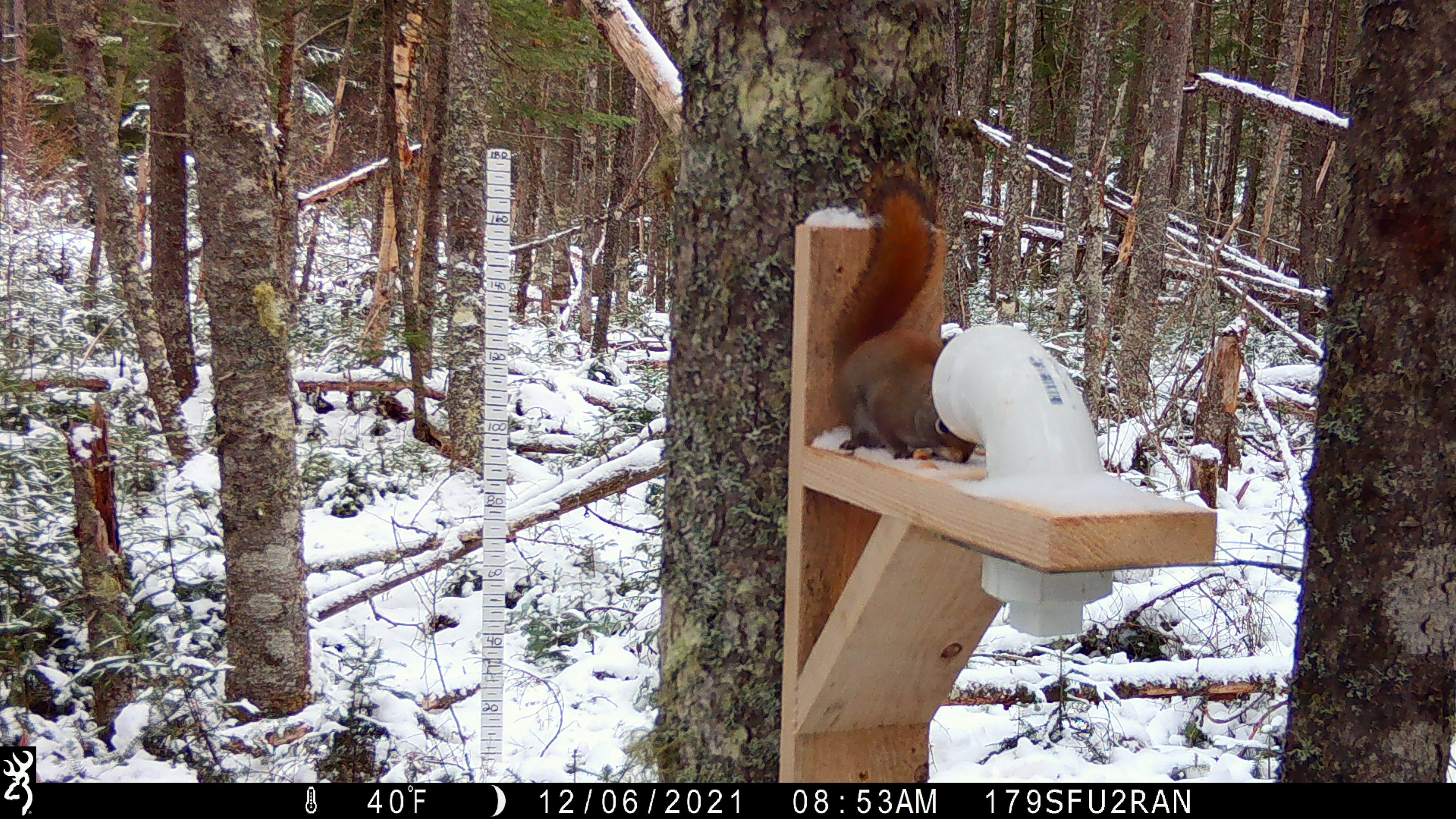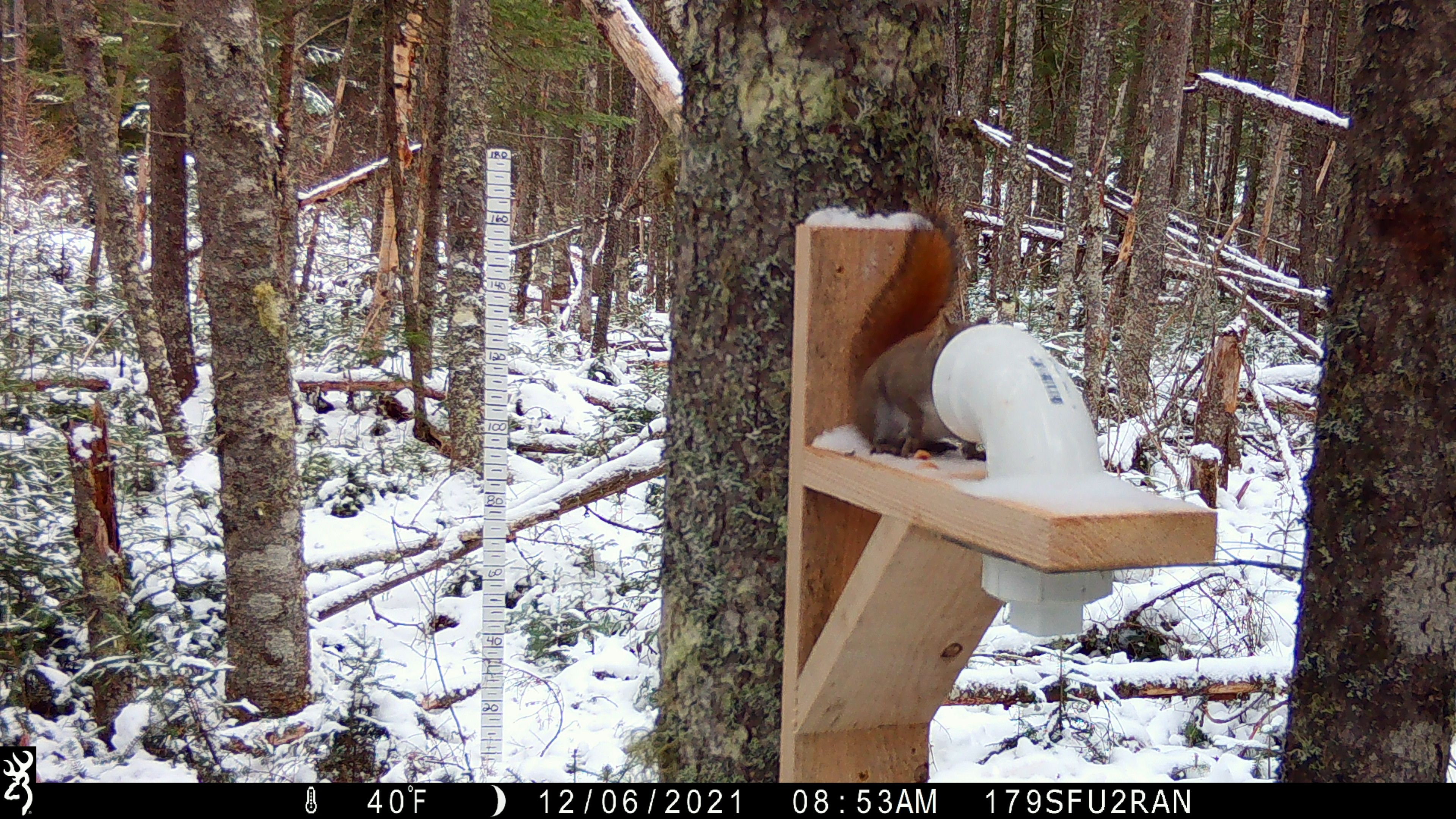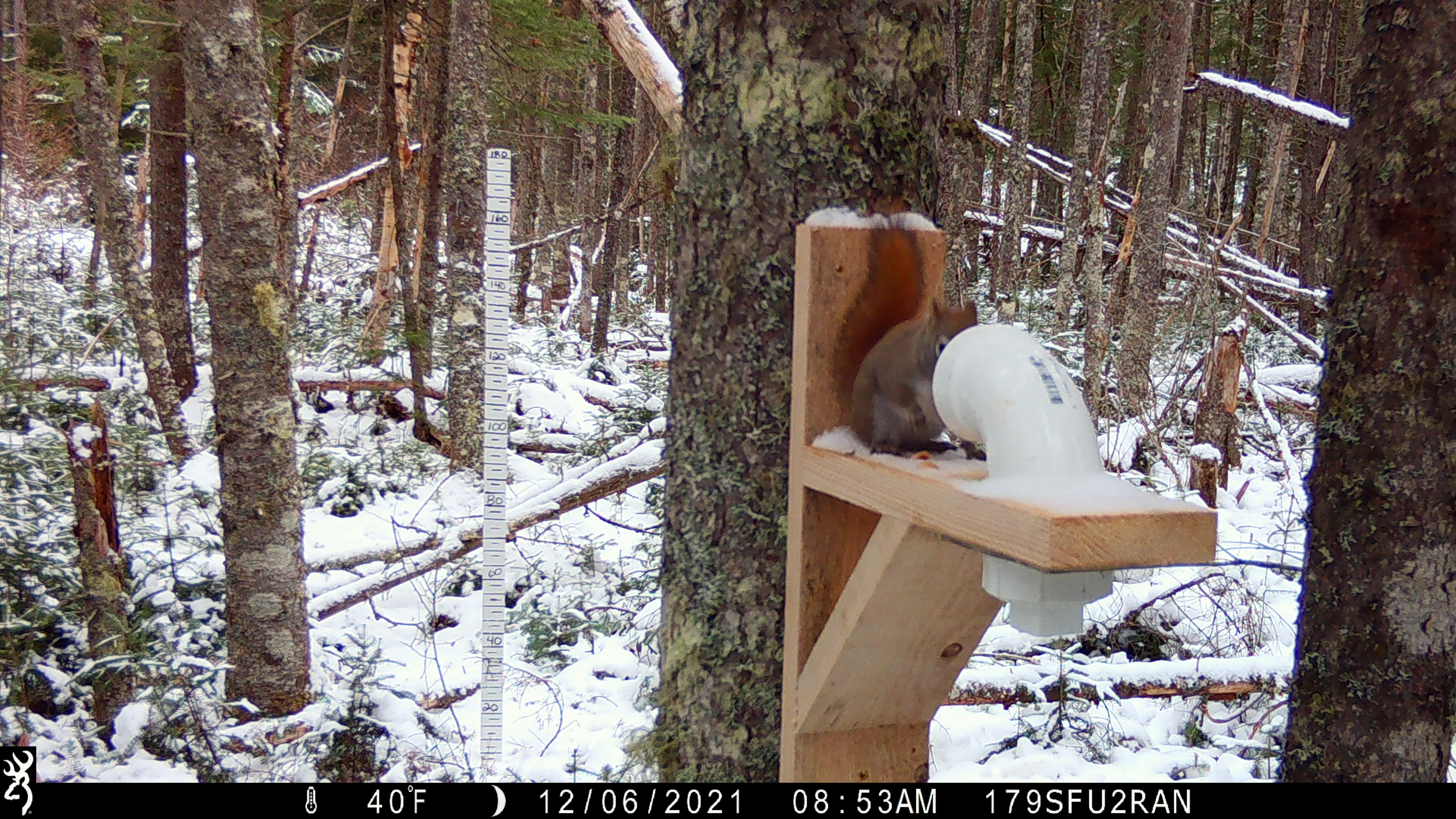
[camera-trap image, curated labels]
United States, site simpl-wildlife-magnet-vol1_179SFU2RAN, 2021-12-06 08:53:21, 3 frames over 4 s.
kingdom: Animalia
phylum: Chordata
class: Mammalia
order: Rodentia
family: Sciuridae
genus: Tamiasciurus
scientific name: Tamiasciurus hudsonicus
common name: red squirrel